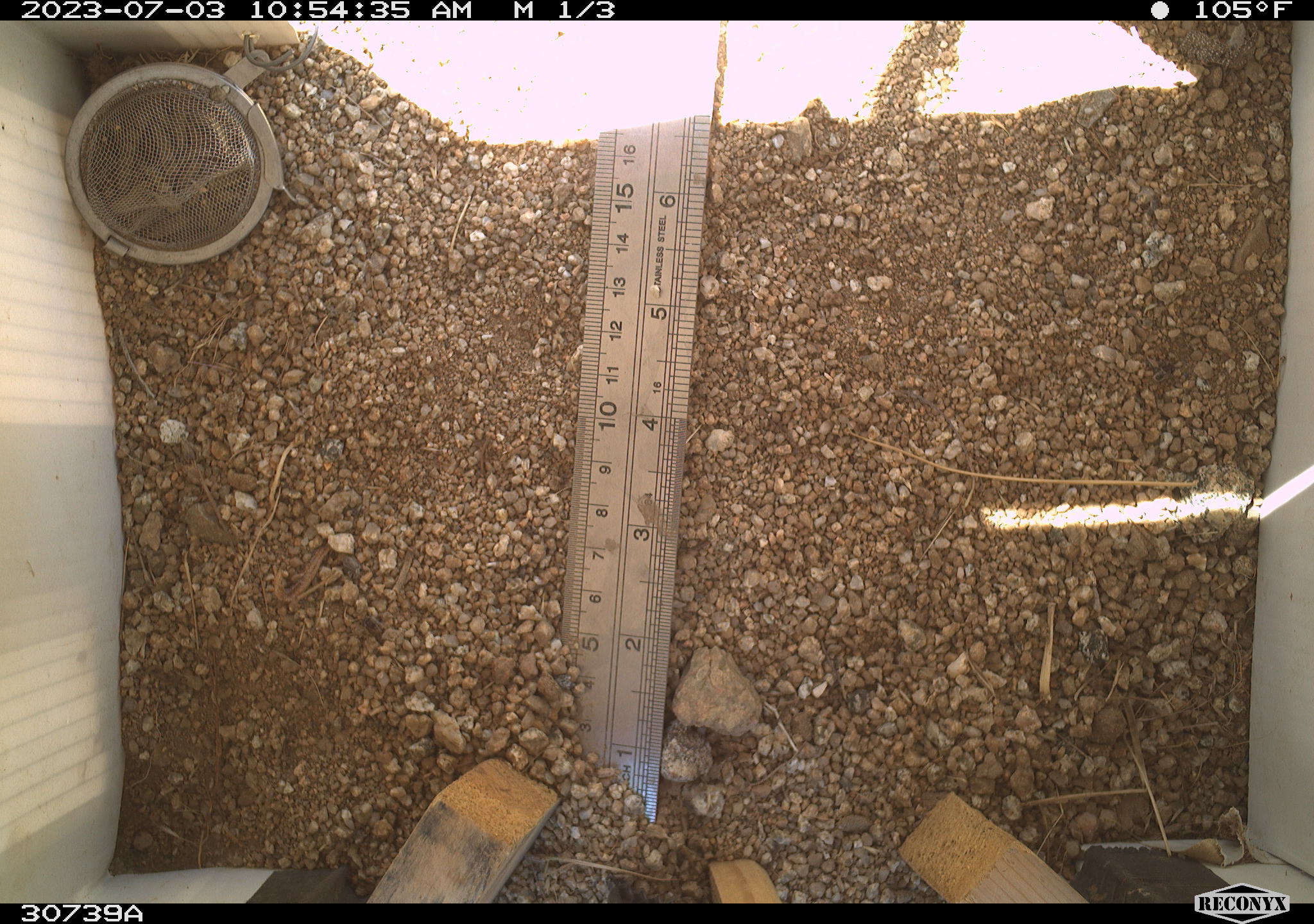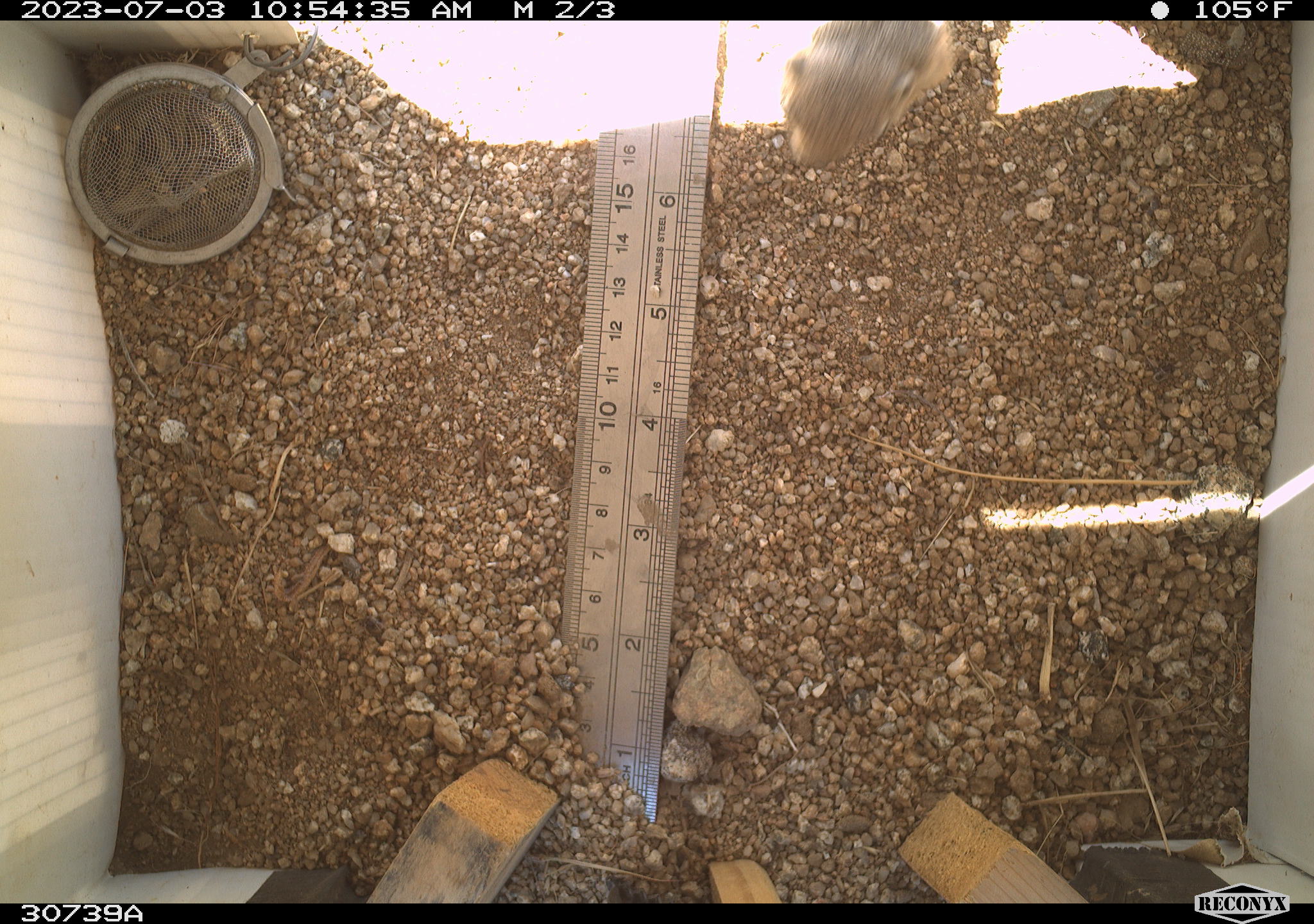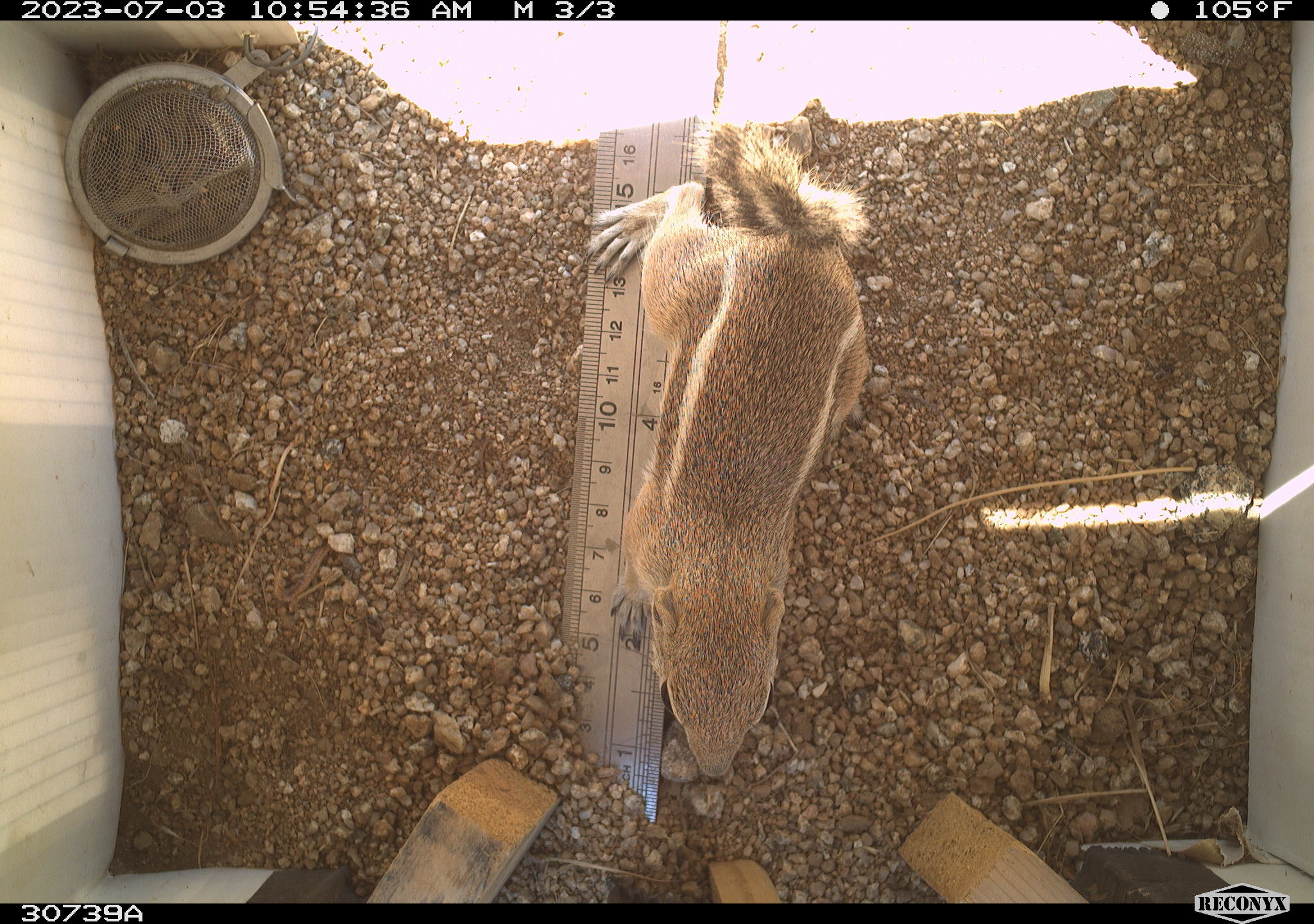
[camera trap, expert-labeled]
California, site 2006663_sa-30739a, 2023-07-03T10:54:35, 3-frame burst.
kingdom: Animalia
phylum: Chordata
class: Mammalia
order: Rodentia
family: Sciuridae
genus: Ammospermophilus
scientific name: Ammospermophilus leucurus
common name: white-tailed antelope squirrel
White-tailed antelope squirrel (Ammospermophilus leucurus).